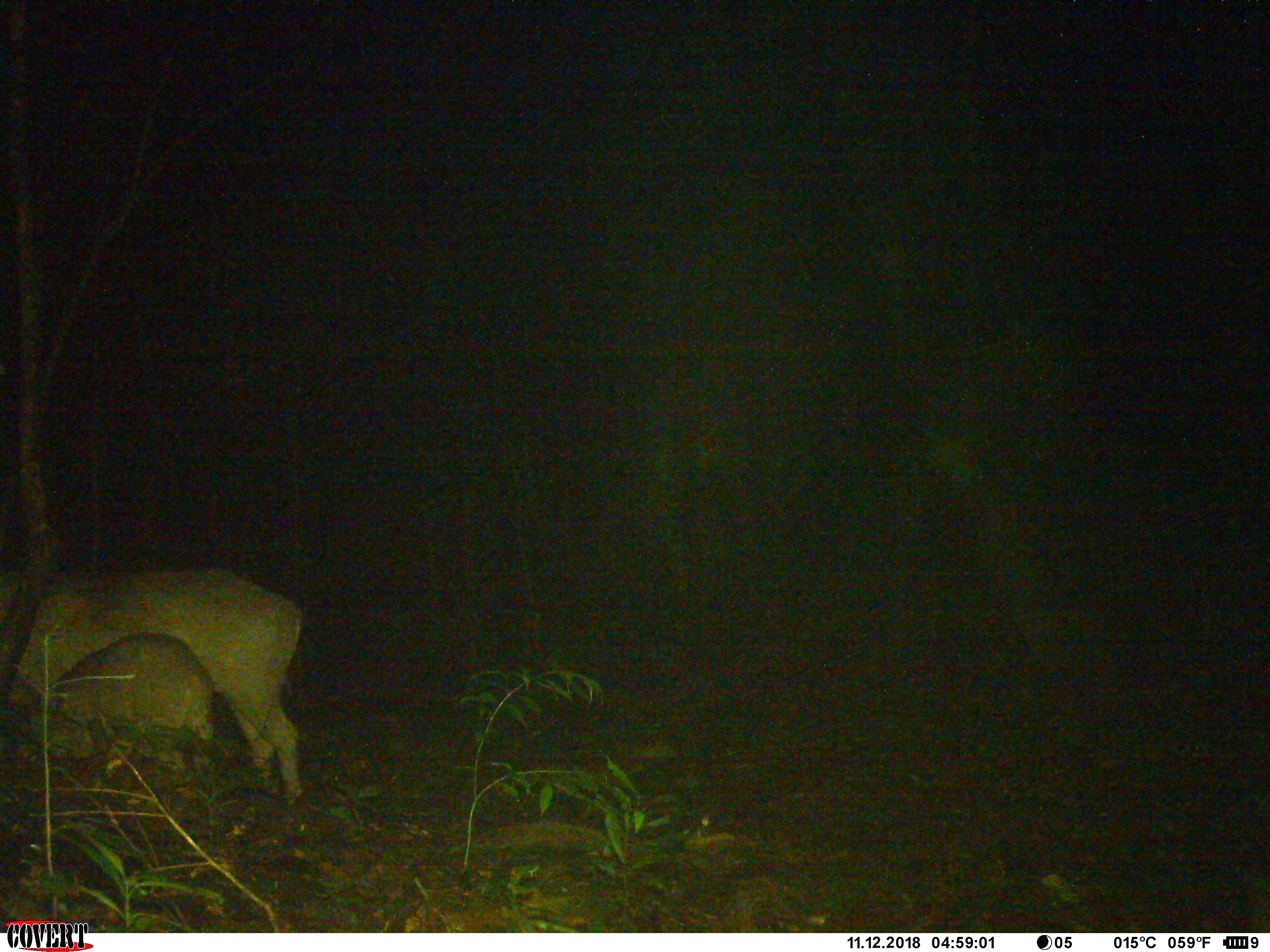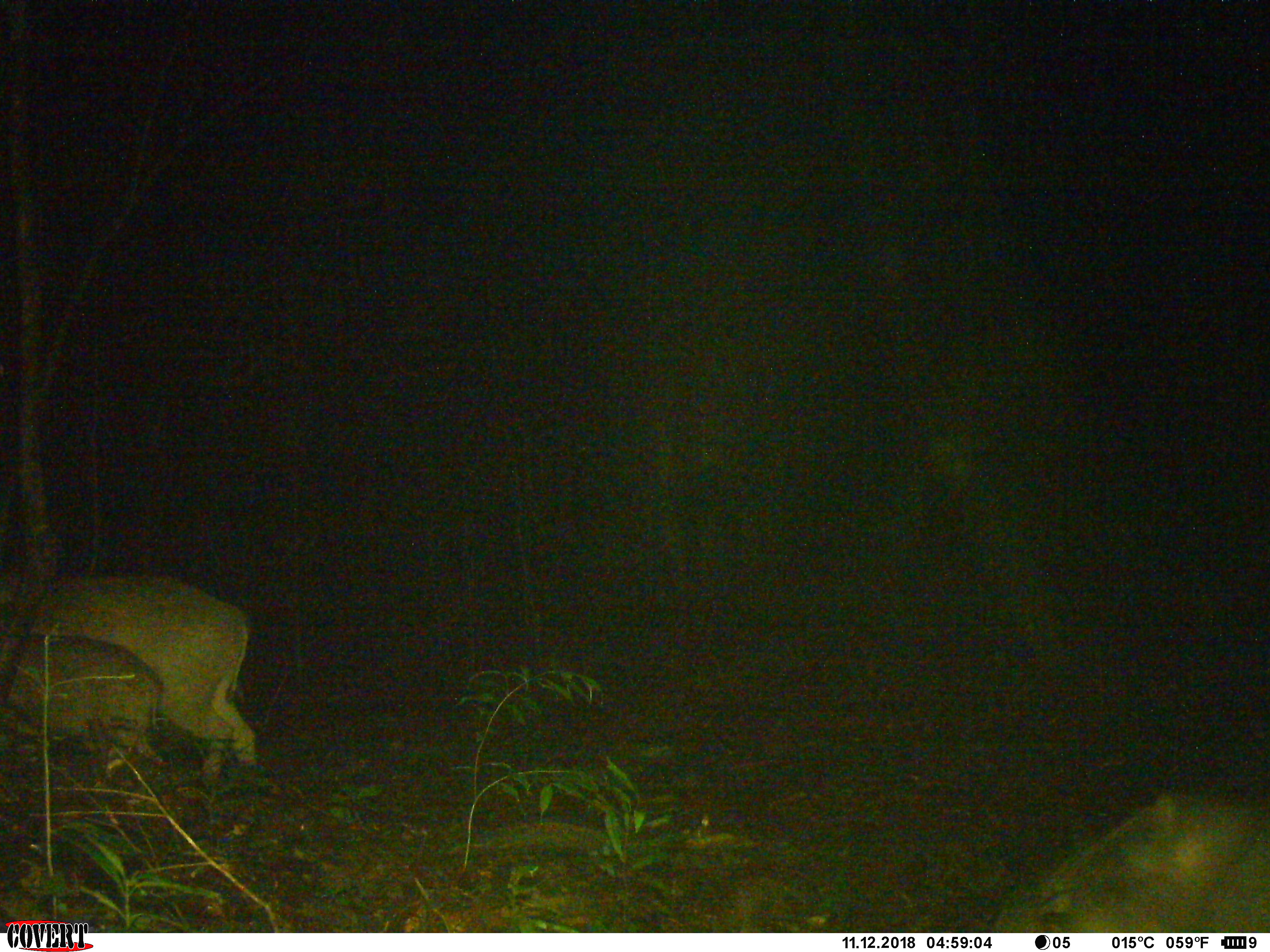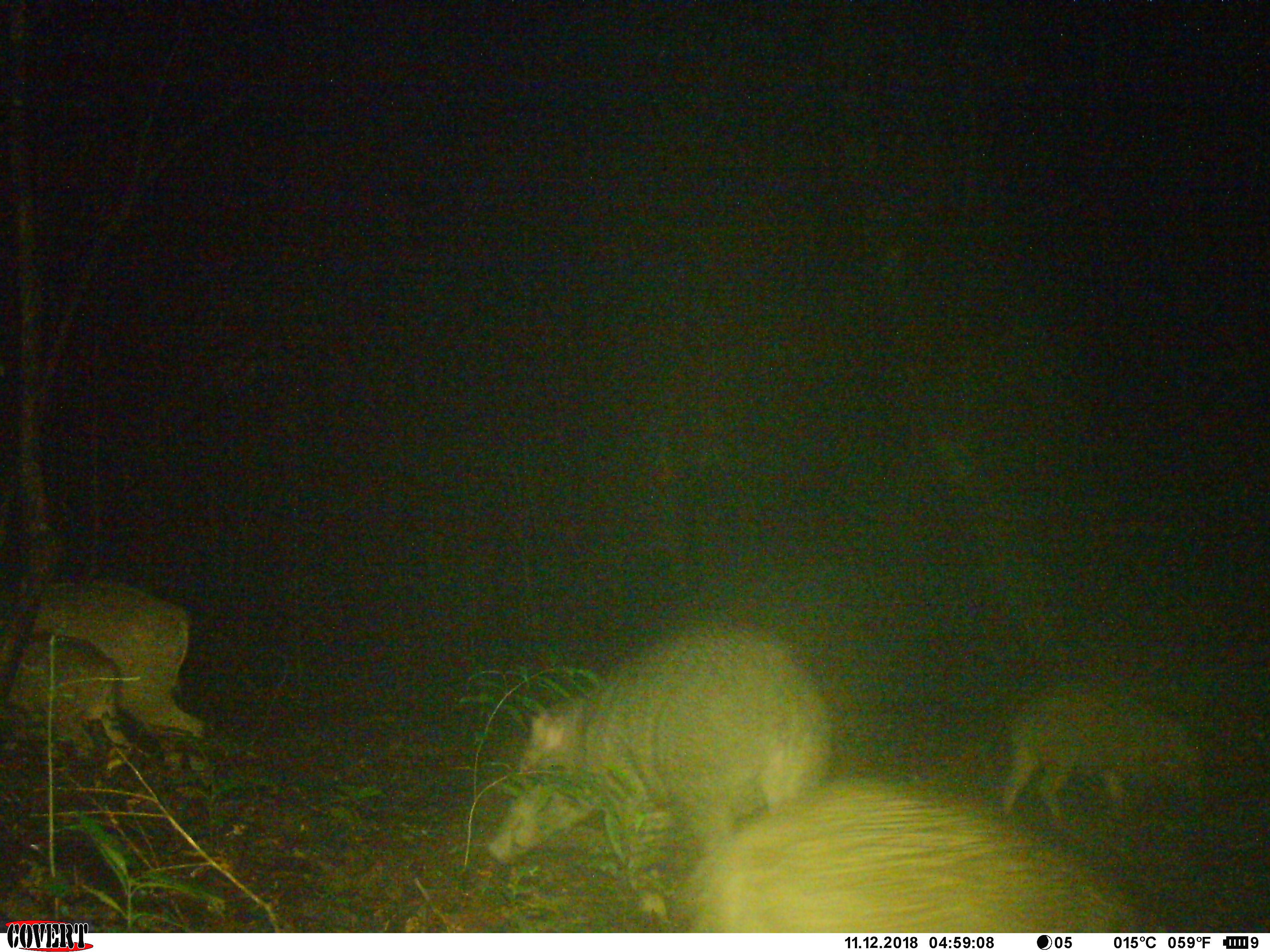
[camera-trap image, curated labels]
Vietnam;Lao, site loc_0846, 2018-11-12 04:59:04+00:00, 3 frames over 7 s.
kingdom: Animalia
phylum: Chordata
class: Mammalia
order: Artiodactyla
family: Suidae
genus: Sus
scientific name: Sus scrofa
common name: eurasian wild pig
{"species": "eurasian wild pig (Sus scrofa)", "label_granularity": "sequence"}